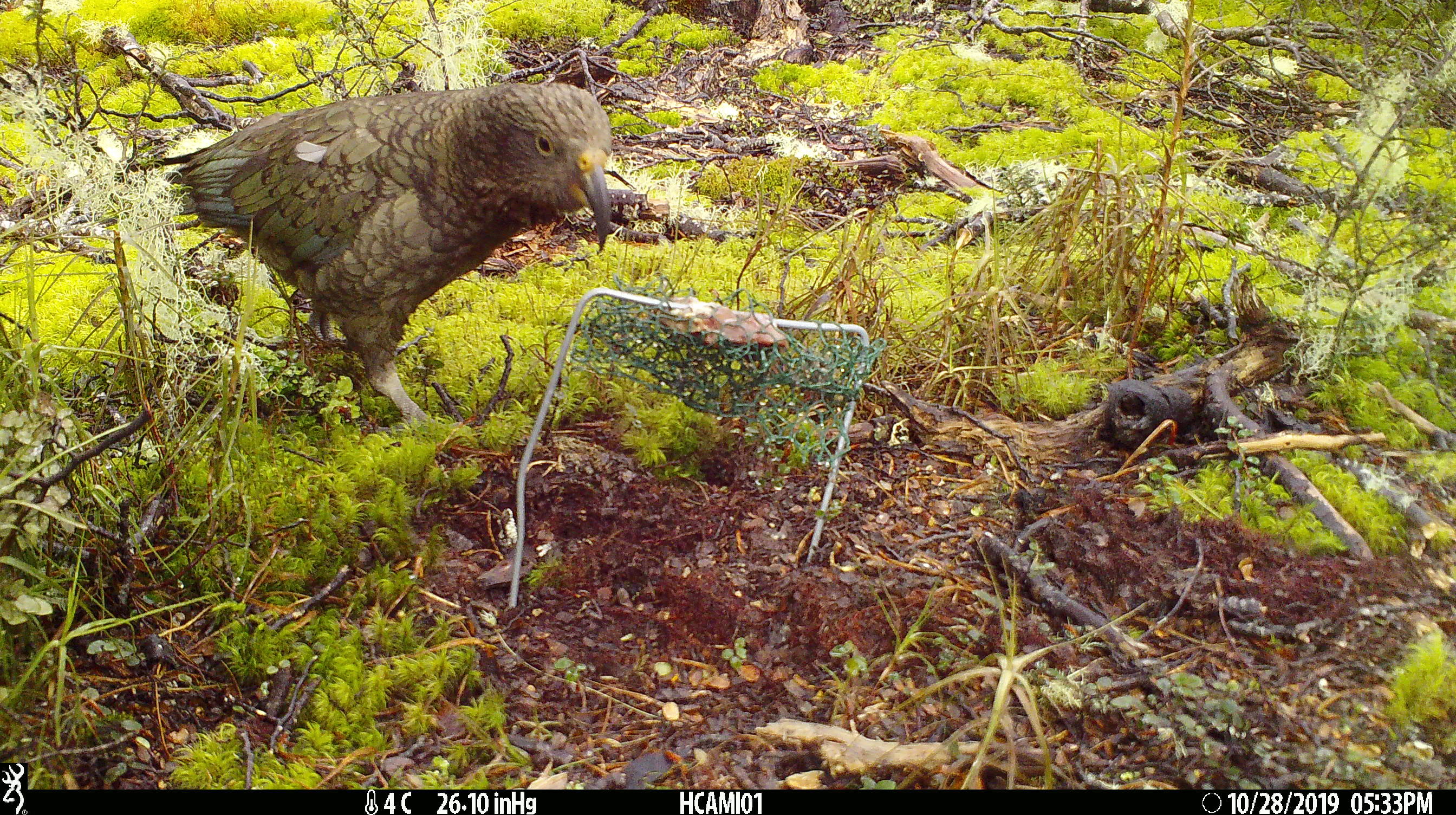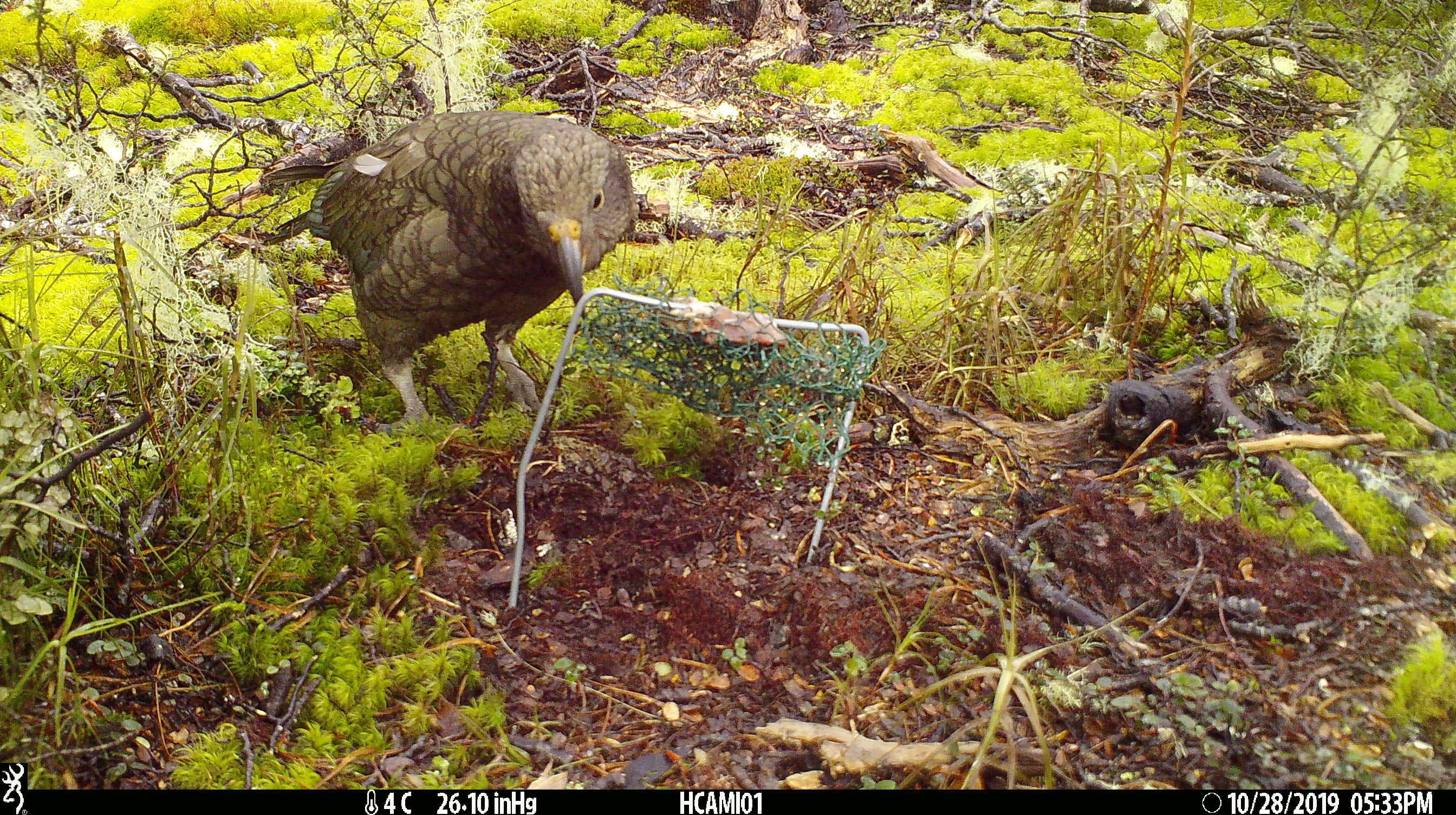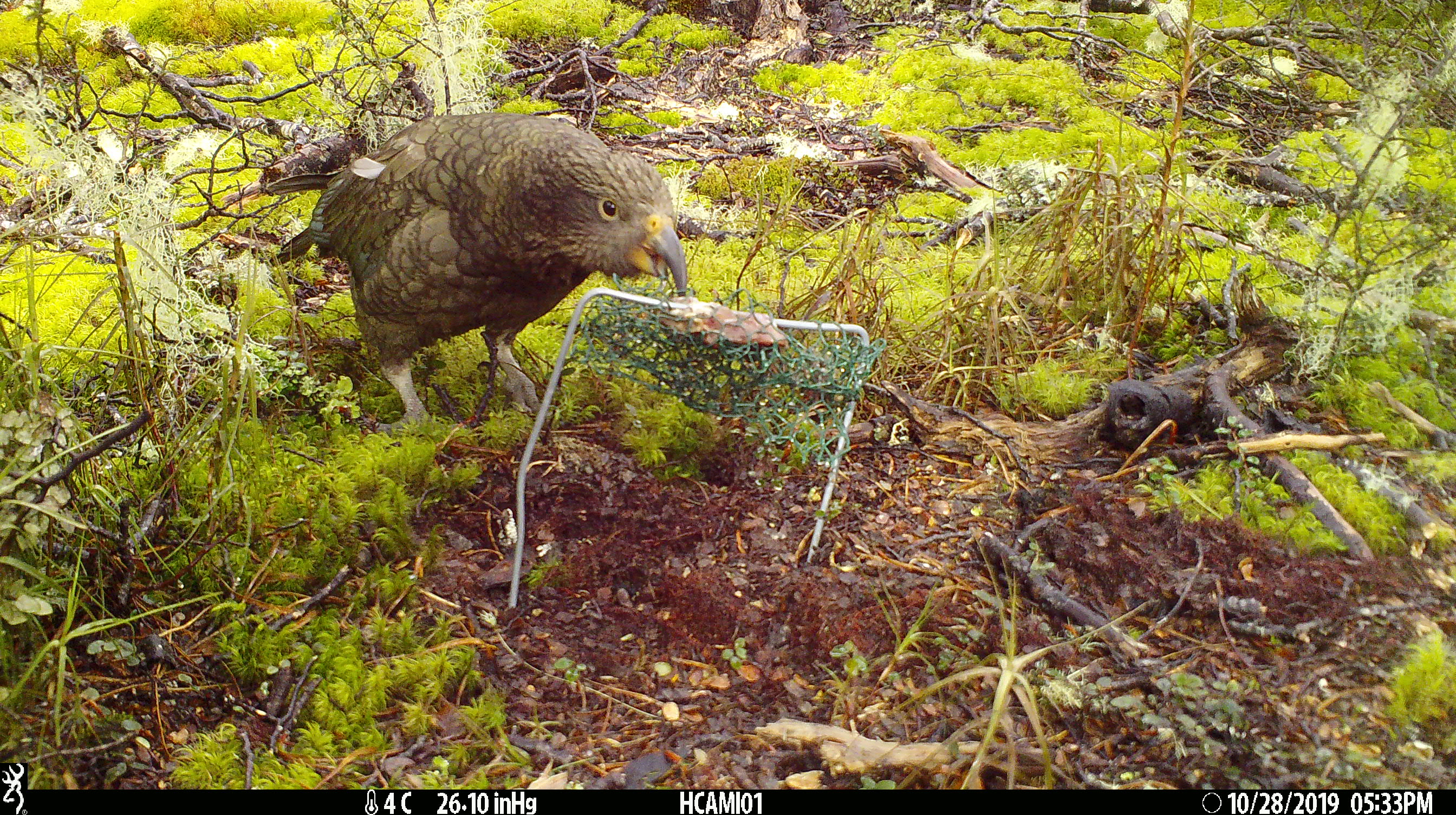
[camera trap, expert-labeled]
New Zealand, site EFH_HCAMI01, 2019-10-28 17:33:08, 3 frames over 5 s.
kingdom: Animalia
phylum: Chordata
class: Aves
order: Psittaciformes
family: Strigopidae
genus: Nestor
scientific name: Nestor notabilis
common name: kea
Kea (Nestor notabilis).